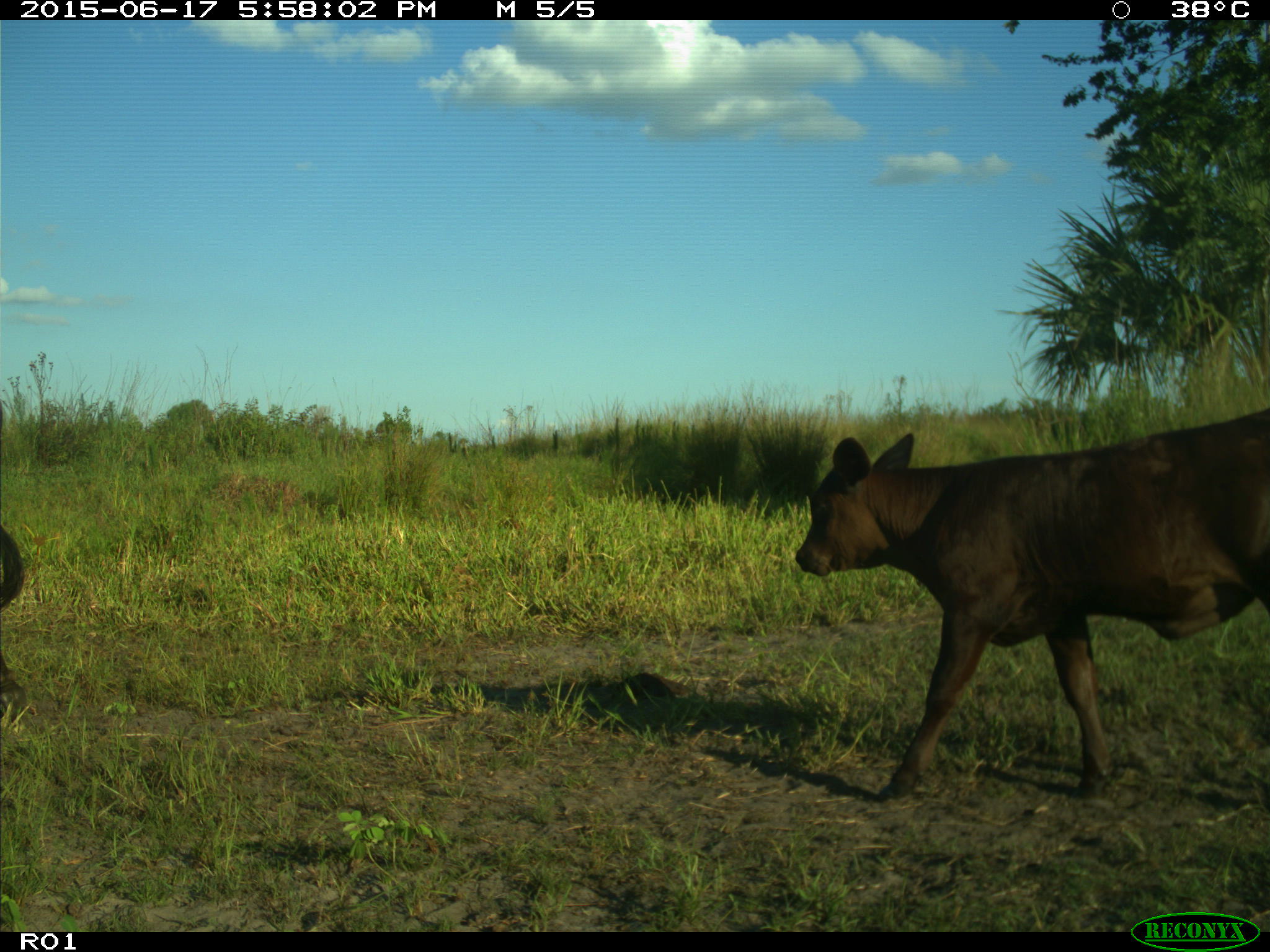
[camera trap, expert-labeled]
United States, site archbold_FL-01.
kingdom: Animalia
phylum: Chordata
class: Mammalia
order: Artiodactyla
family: Bovidae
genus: Bos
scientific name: Bos taurus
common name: domestic cow